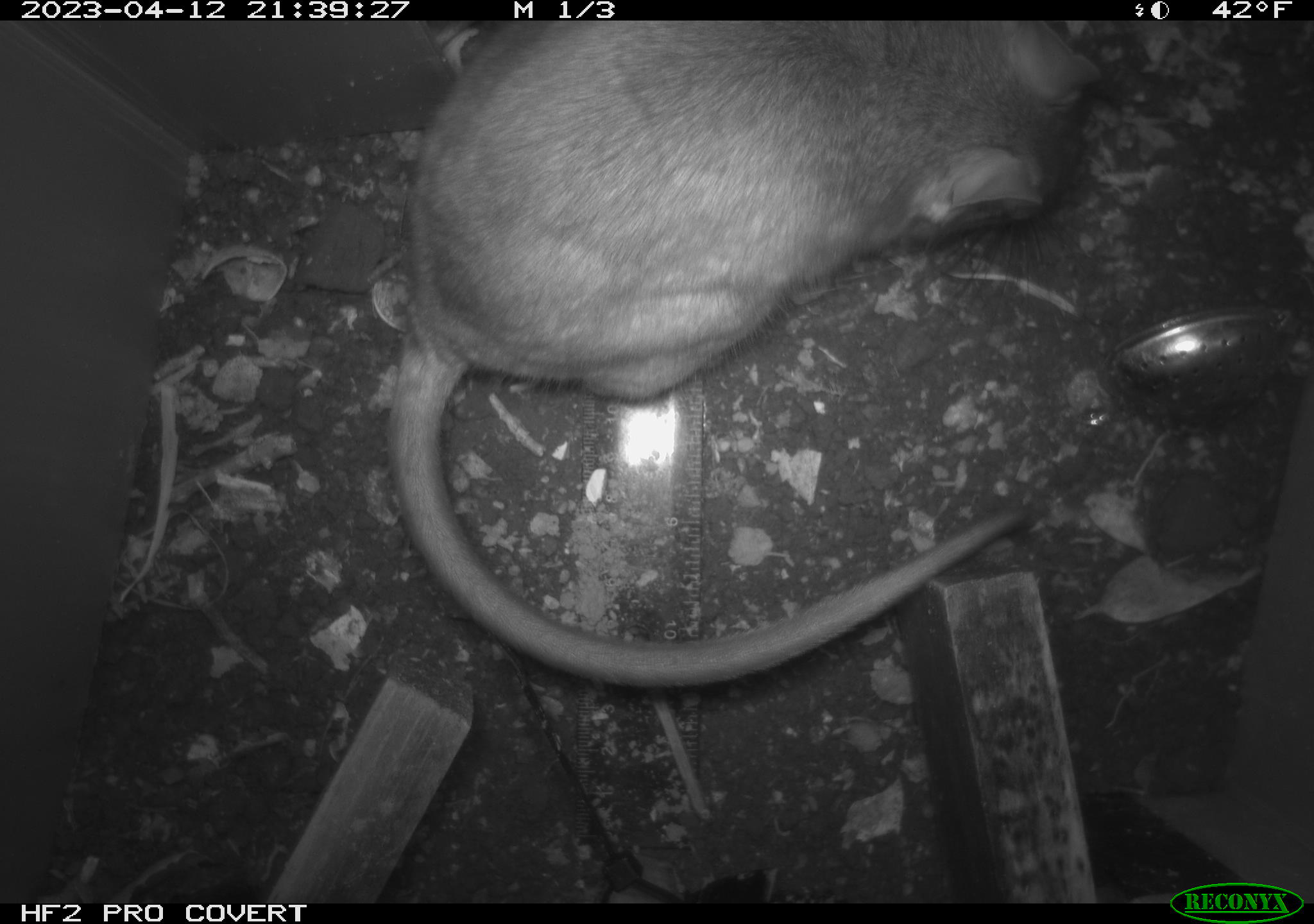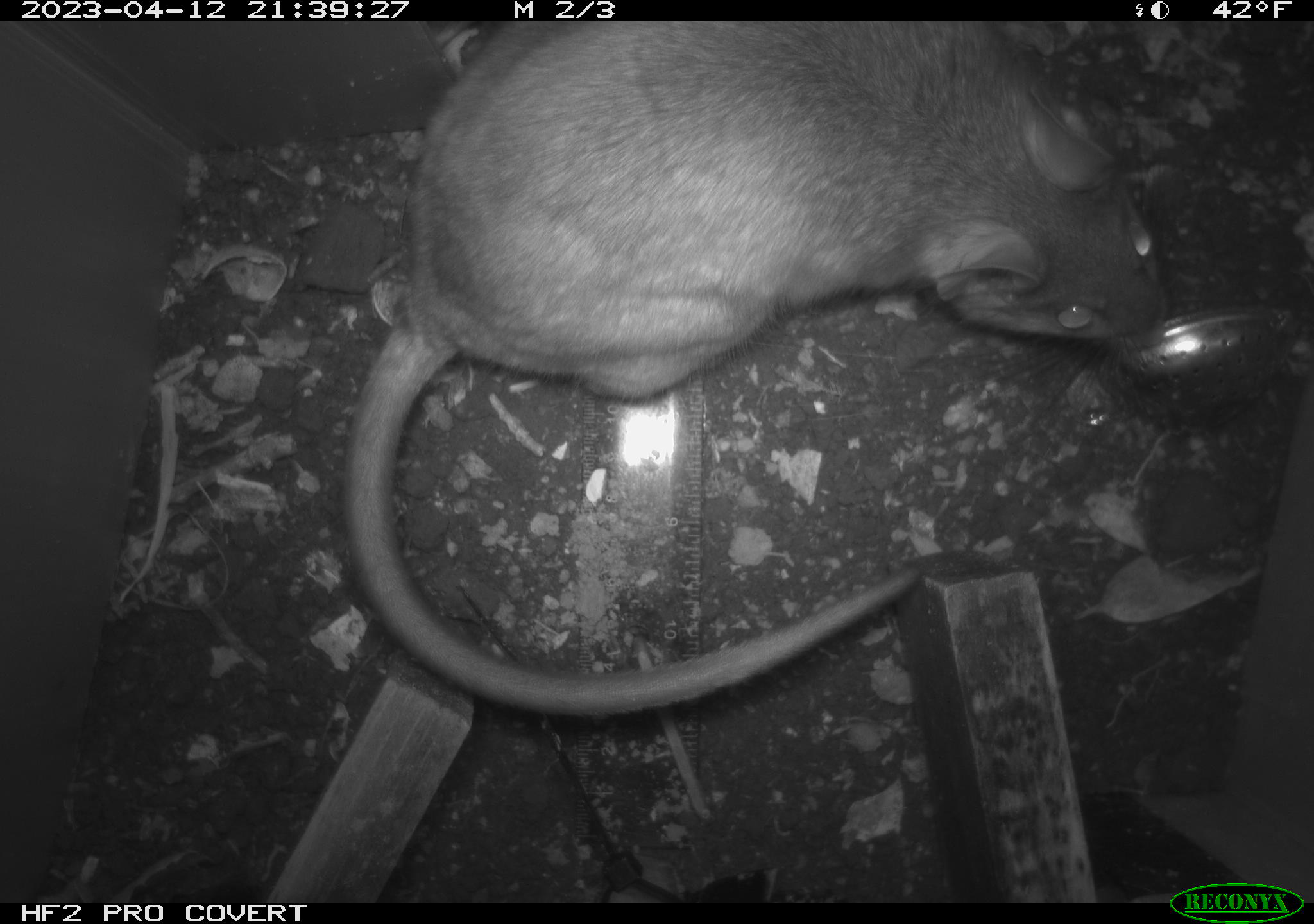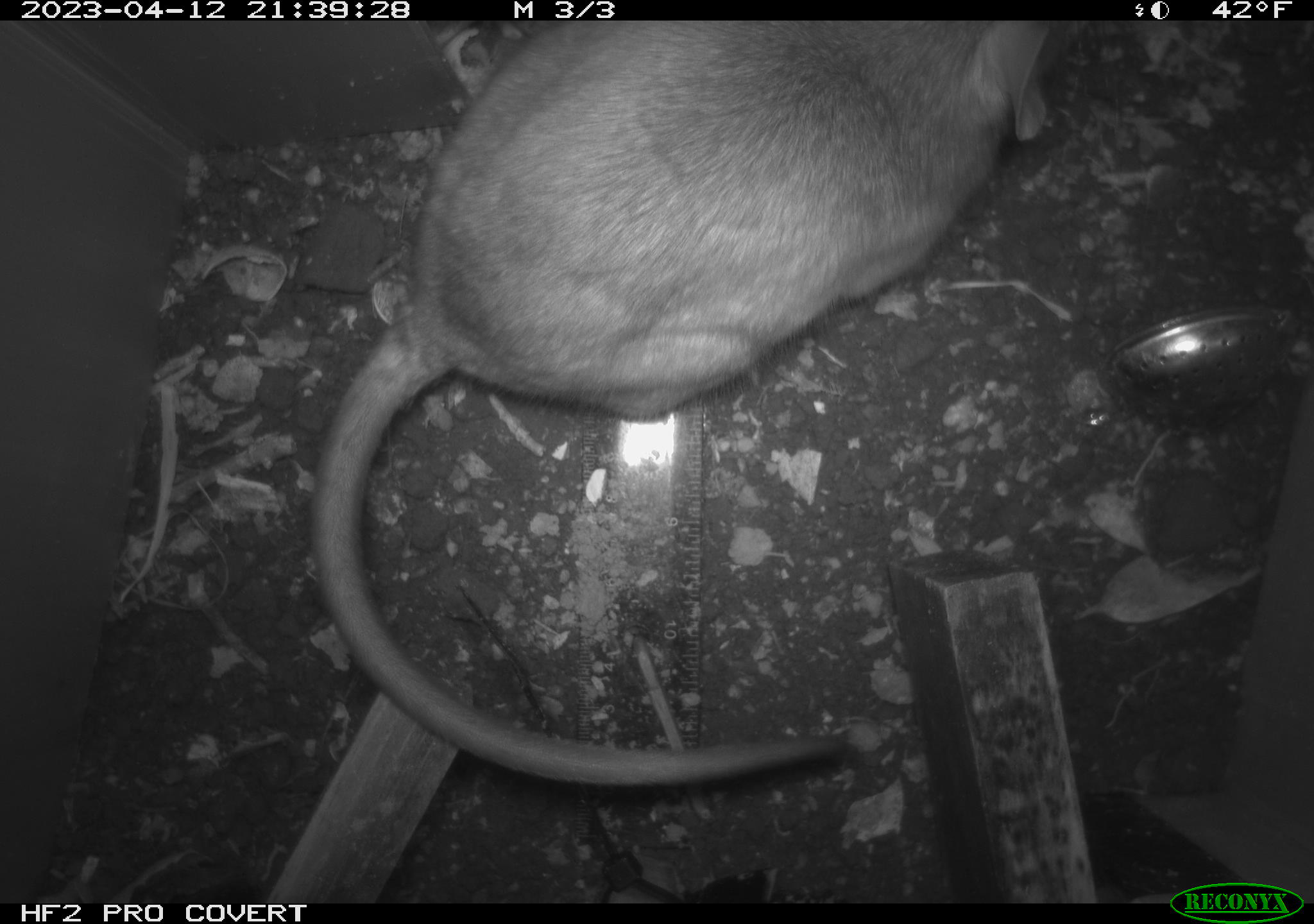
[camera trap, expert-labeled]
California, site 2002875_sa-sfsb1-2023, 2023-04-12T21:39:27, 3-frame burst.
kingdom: Animalia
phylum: Chordata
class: Mammalia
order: Rodentia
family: Cricetidae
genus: Neotoma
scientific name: Neotoma fuscipes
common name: dusky-footed woodrat